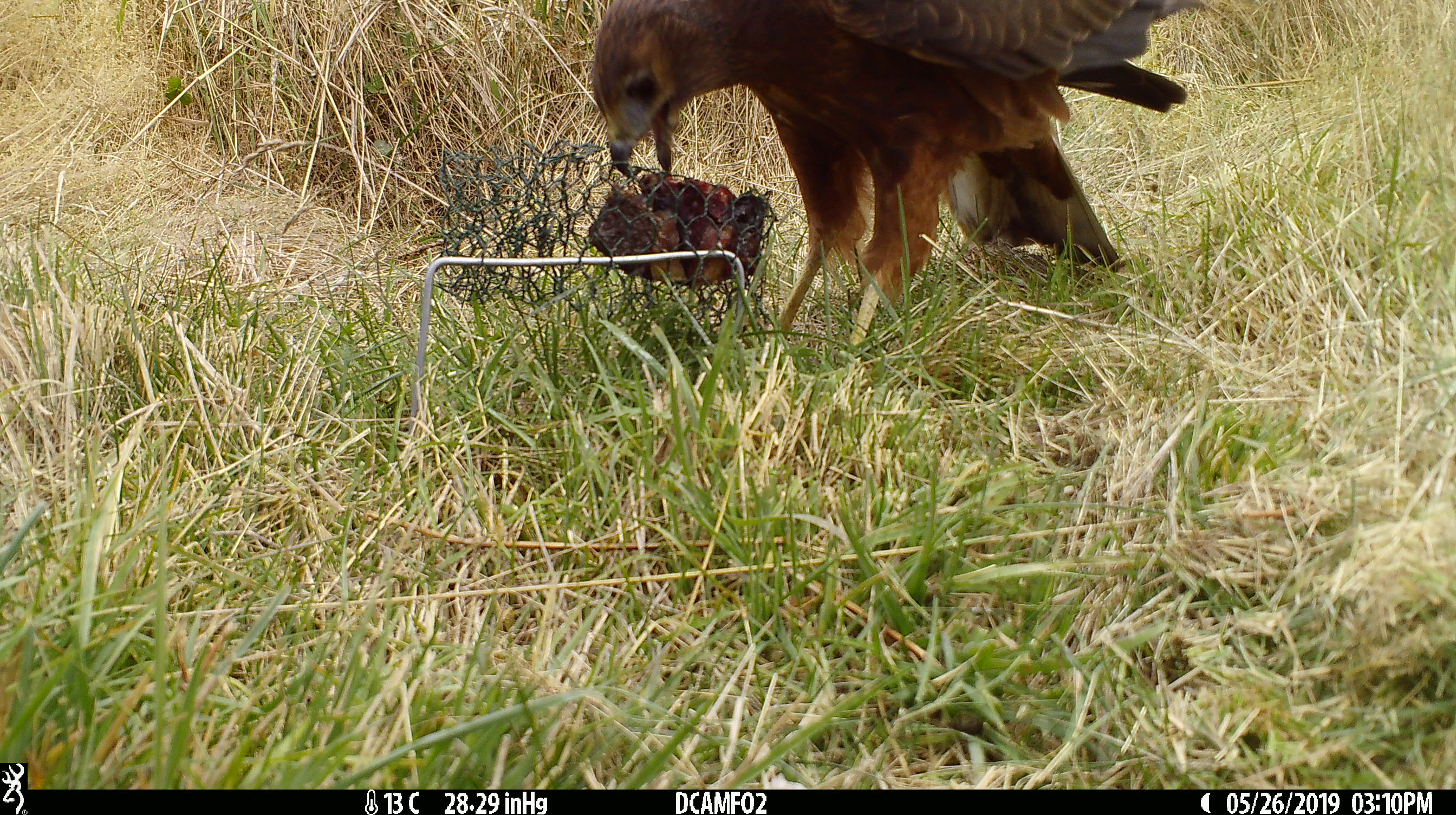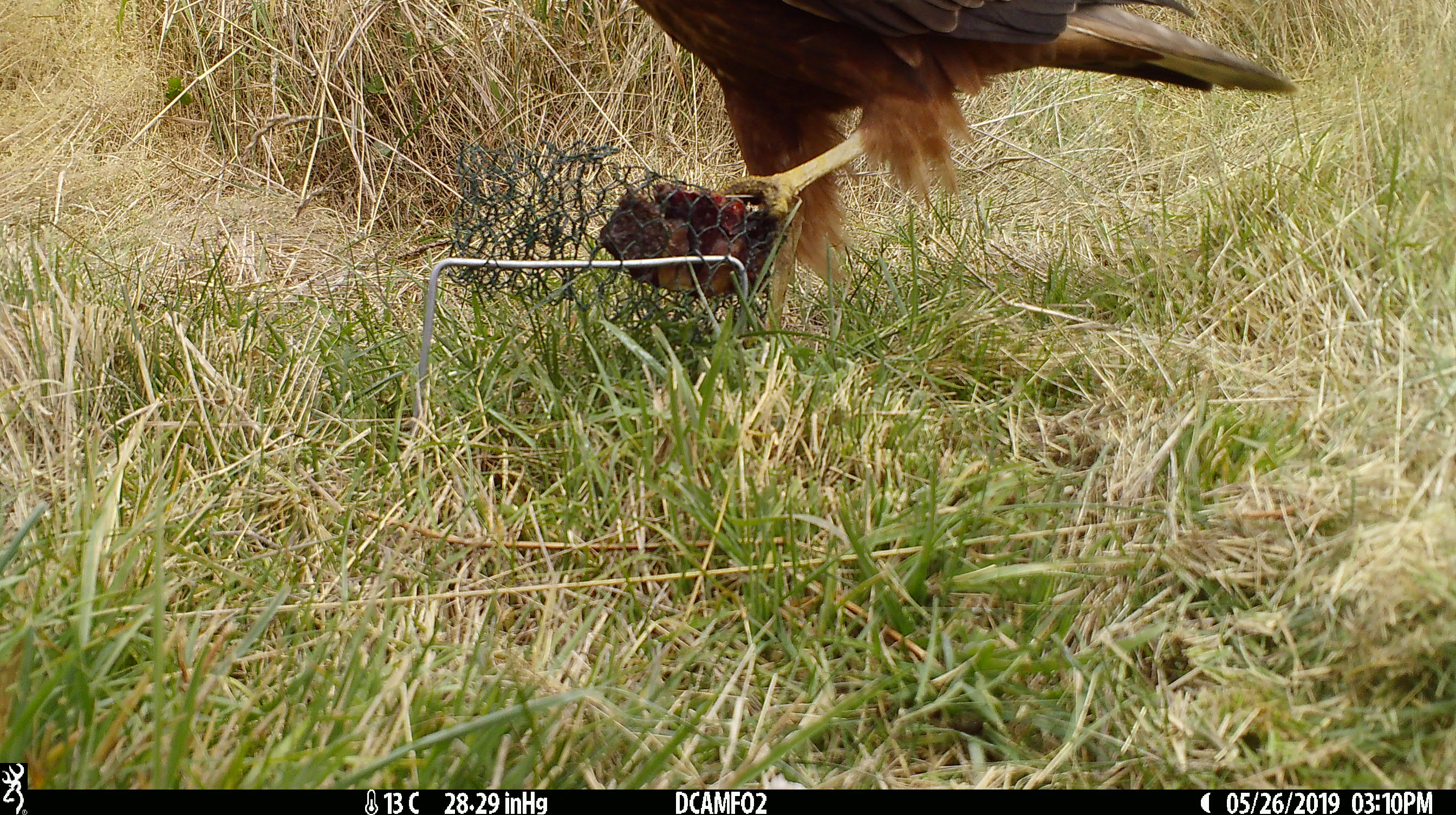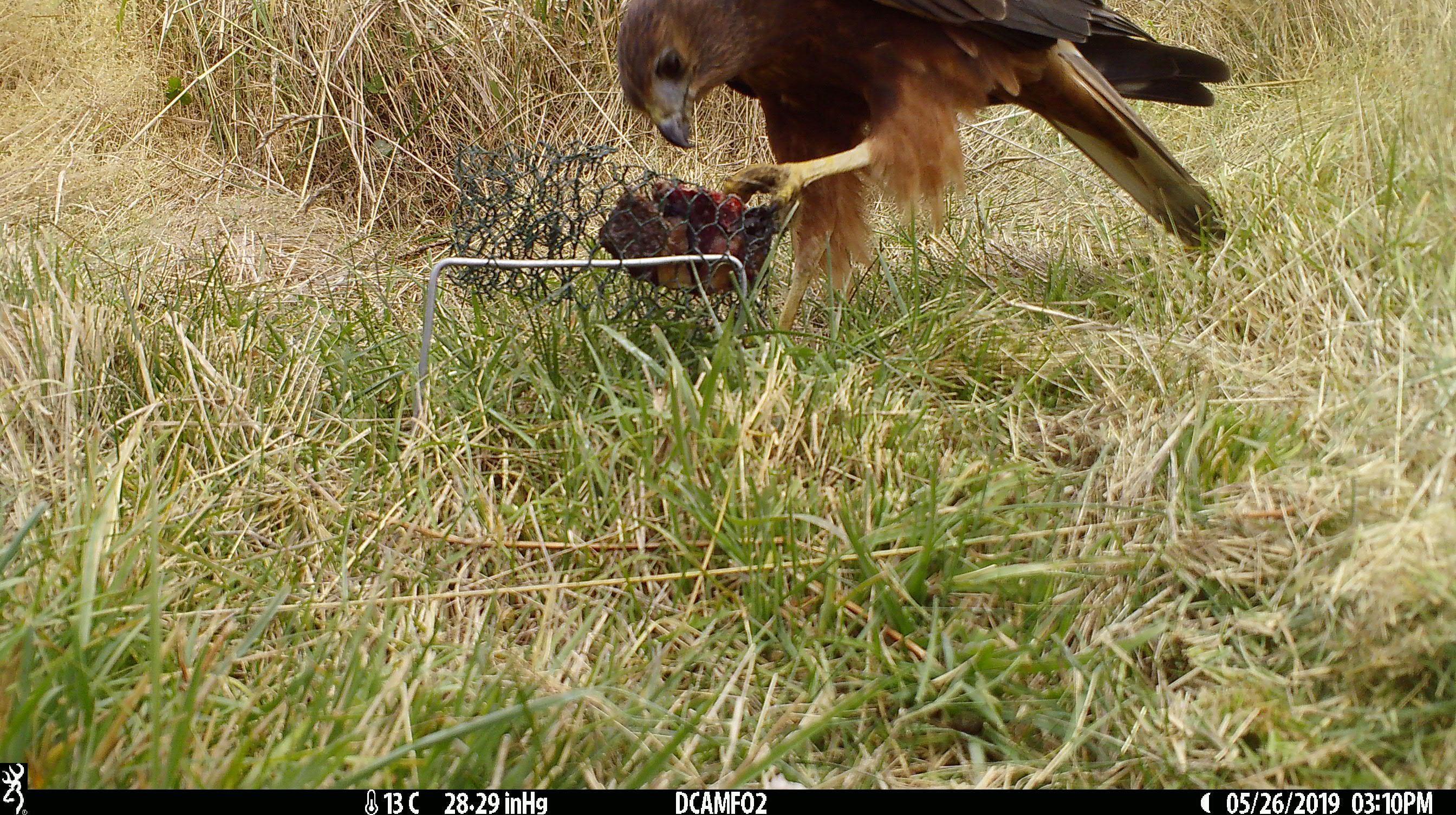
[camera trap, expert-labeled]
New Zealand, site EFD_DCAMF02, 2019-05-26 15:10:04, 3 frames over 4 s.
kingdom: Animalia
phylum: Chordata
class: Aves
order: Accipitriformes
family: Accipitridae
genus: Circus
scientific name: Circus approximans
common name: swamp harrier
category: harrier